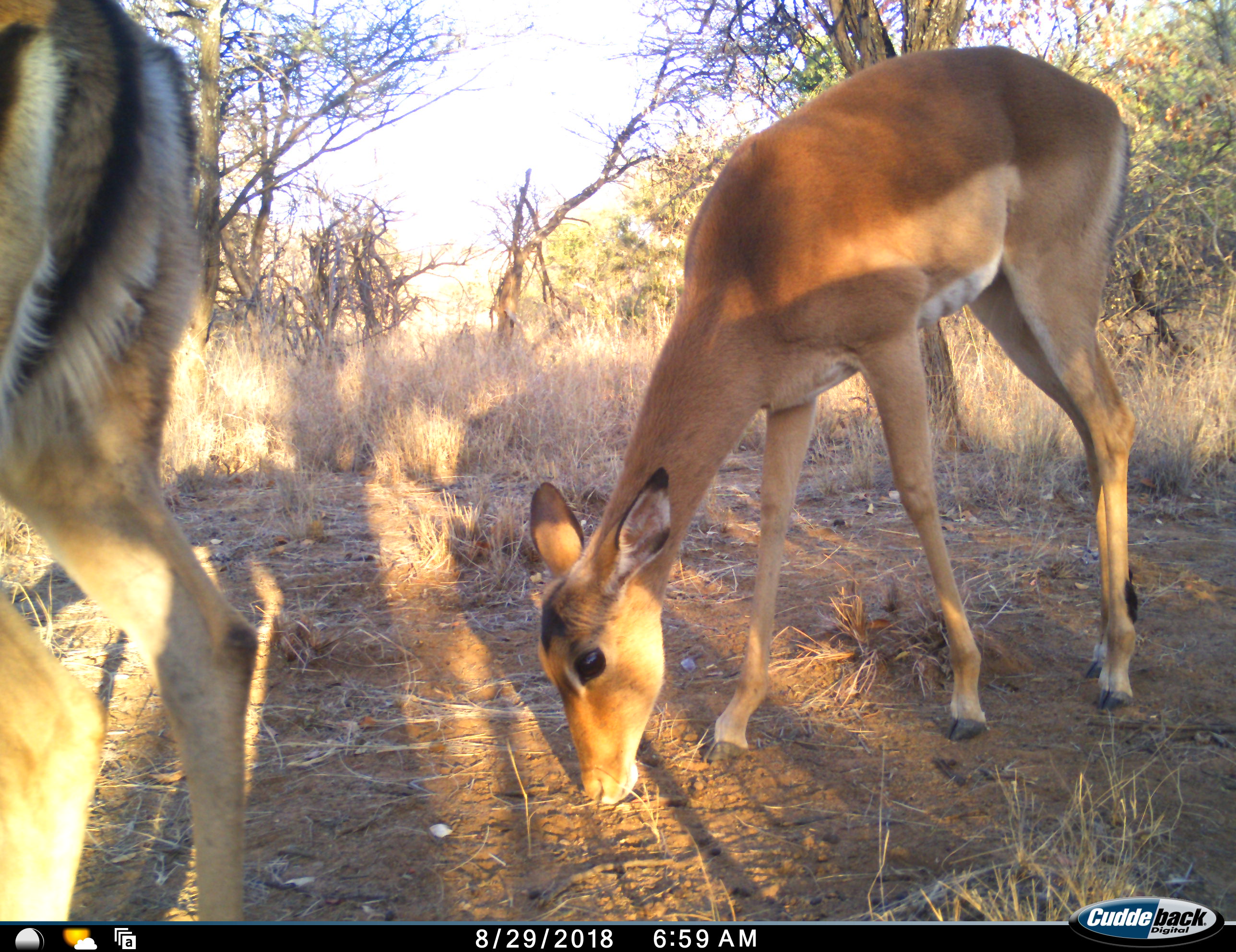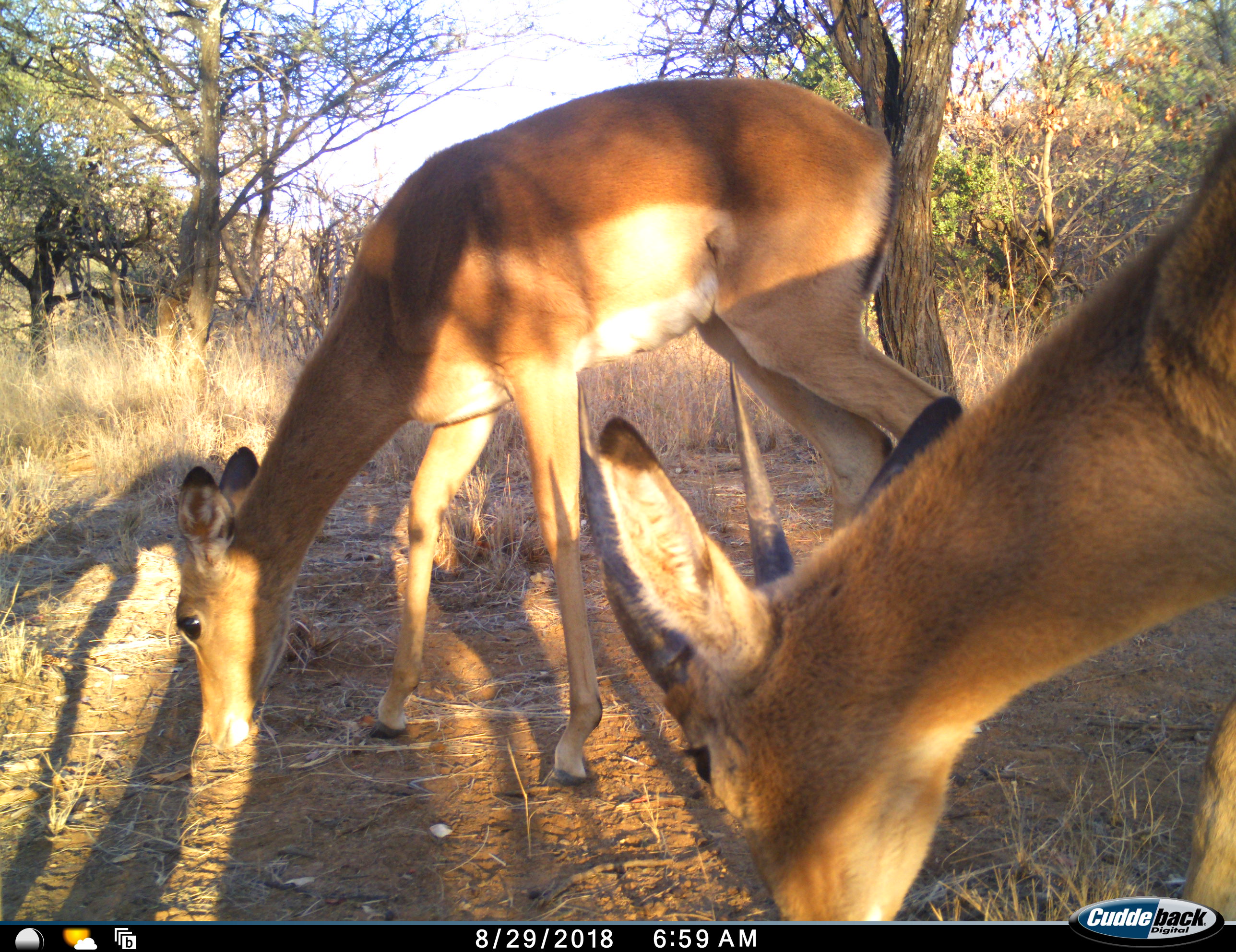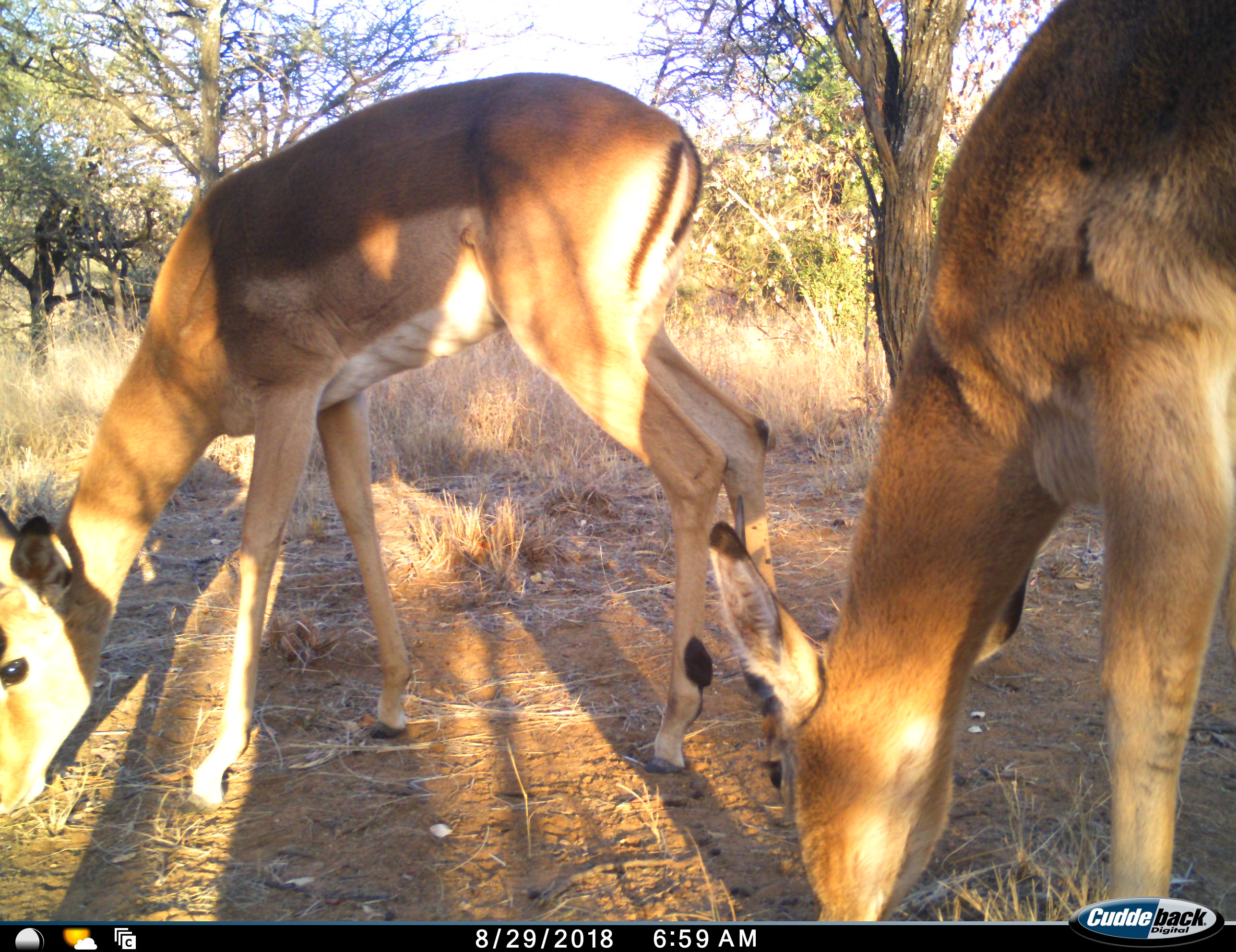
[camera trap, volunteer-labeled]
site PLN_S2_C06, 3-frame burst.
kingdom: Animalia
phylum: Chordata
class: Mammalia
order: Artiodactyla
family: Bovidae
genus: Aepyceros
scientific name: Aepyceros melampus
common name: impala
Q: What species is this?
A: Impala (Aepyceros melampus).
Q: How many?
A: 2.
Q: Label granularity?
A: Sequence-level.